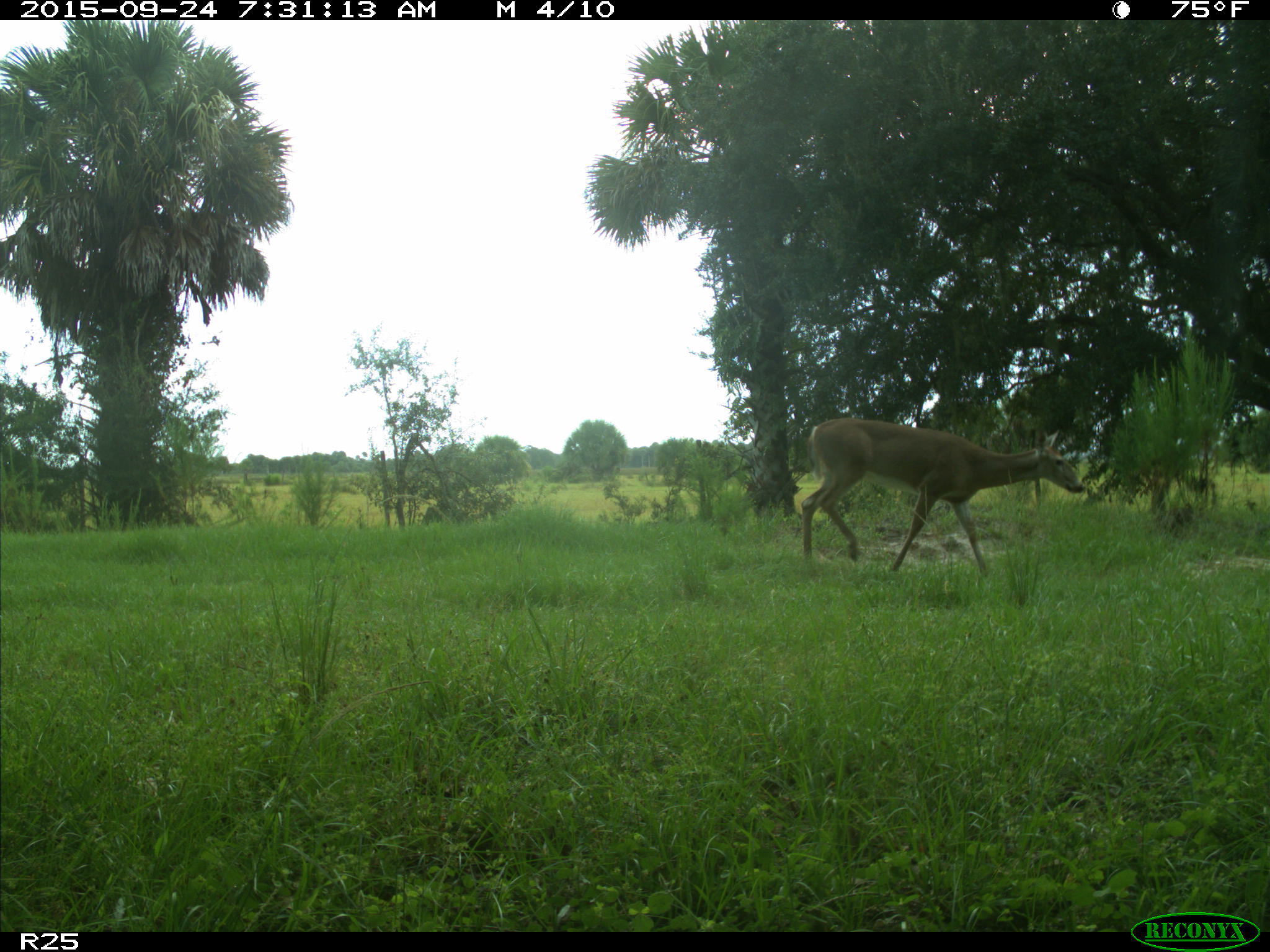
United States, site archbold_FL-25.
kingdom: Animalia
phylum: Chordata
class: Mammalia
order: Artiodactyla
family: Cervidae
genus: Odocoileus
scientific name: Odocoileus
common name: deer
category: unidentified deer